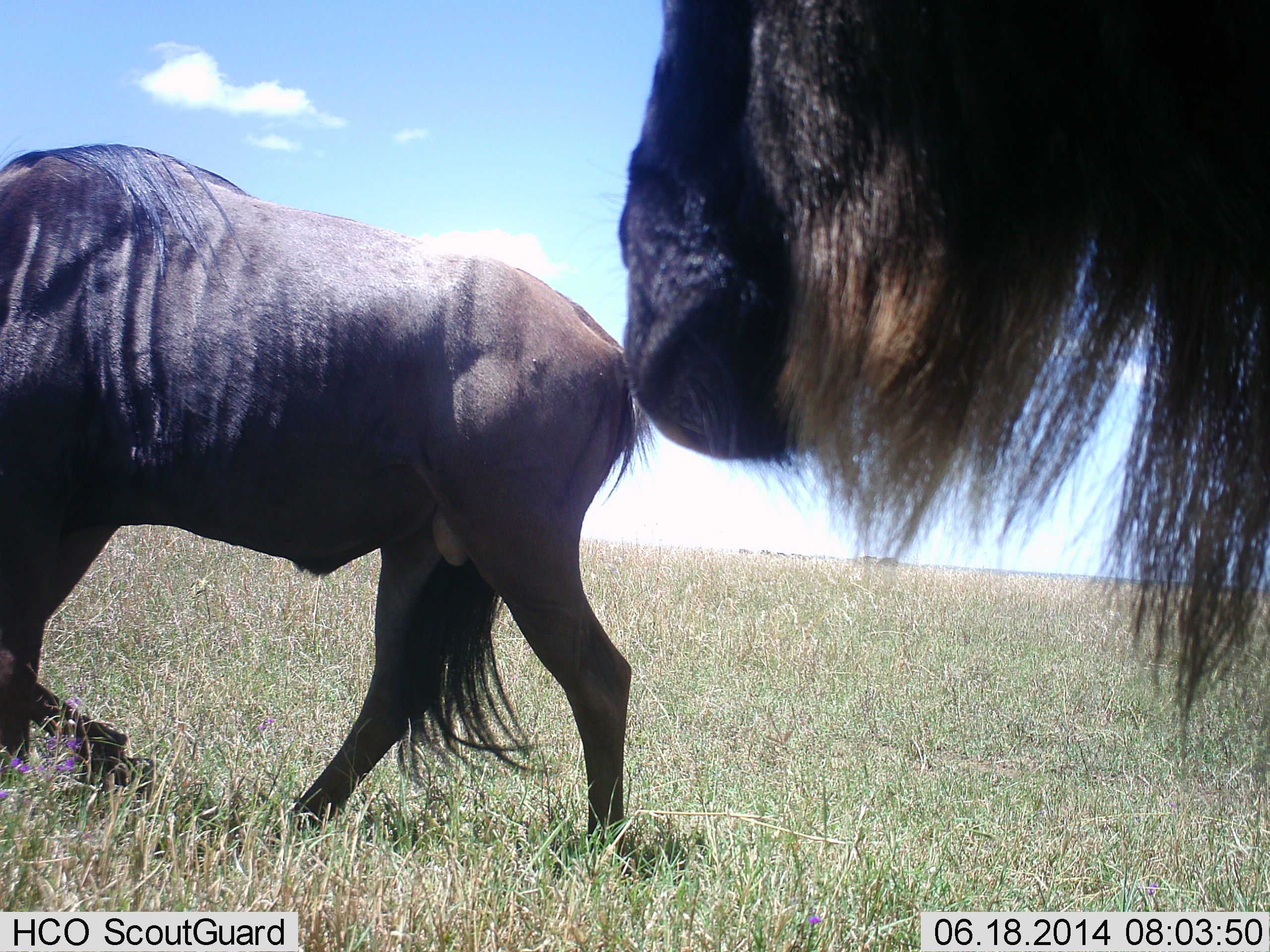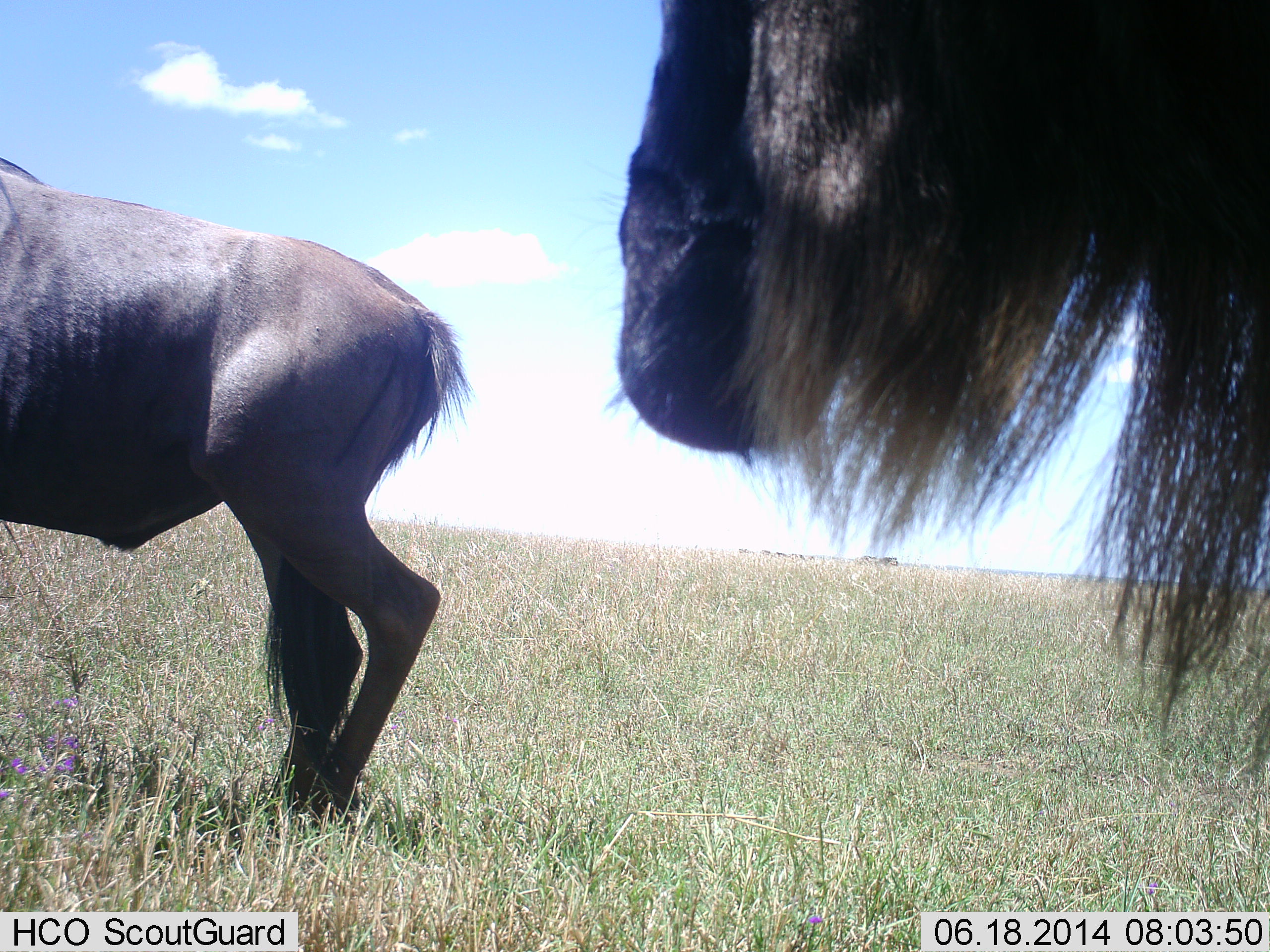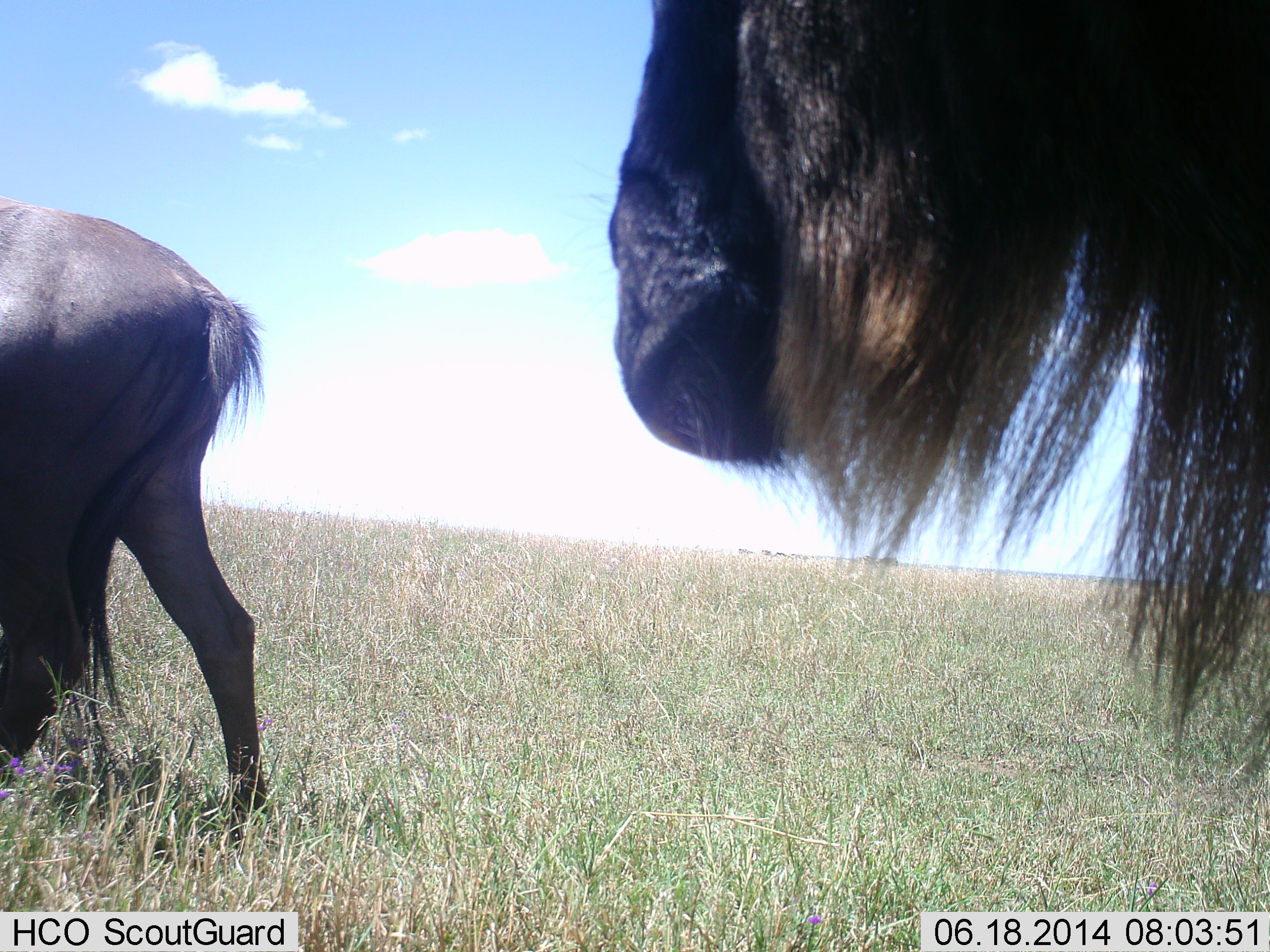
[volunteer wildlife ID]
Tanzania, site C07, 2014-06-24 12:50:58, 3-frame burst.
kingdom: Animalia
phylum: Chordata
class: Mammalia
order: Artiodactyla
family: Bovidae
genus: Connochaetes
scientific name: Connochaetes taurinus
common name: blue wildebeest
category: wildebeest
Wildebeest (blue wildebeest) (Connochaetes taurinus), count 2. Behavior (volunteer vote fractions): standing 80%, resting 0%, moving 70%, interacting 0%. Young present (vote fraction): 0%. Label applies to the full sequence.